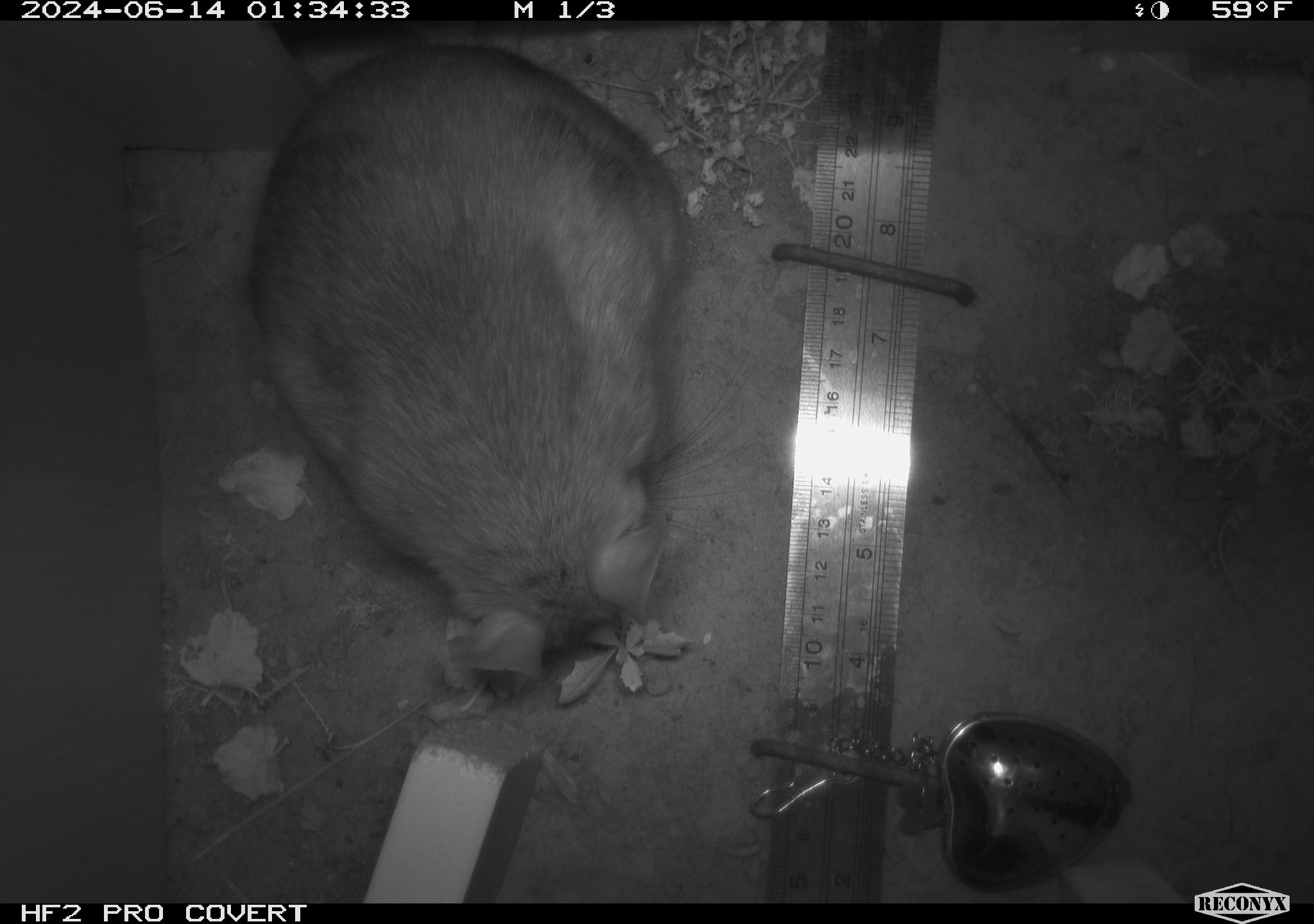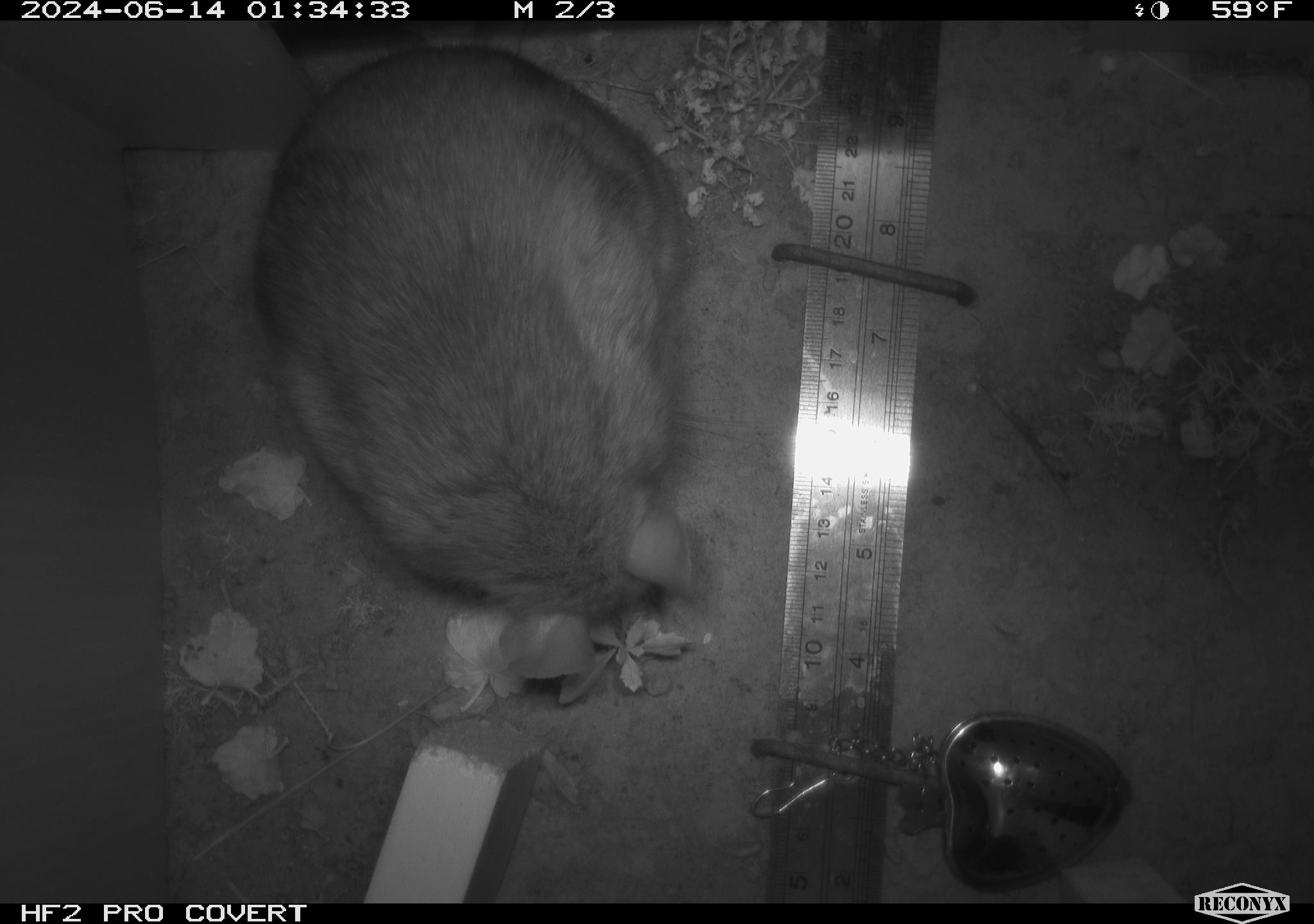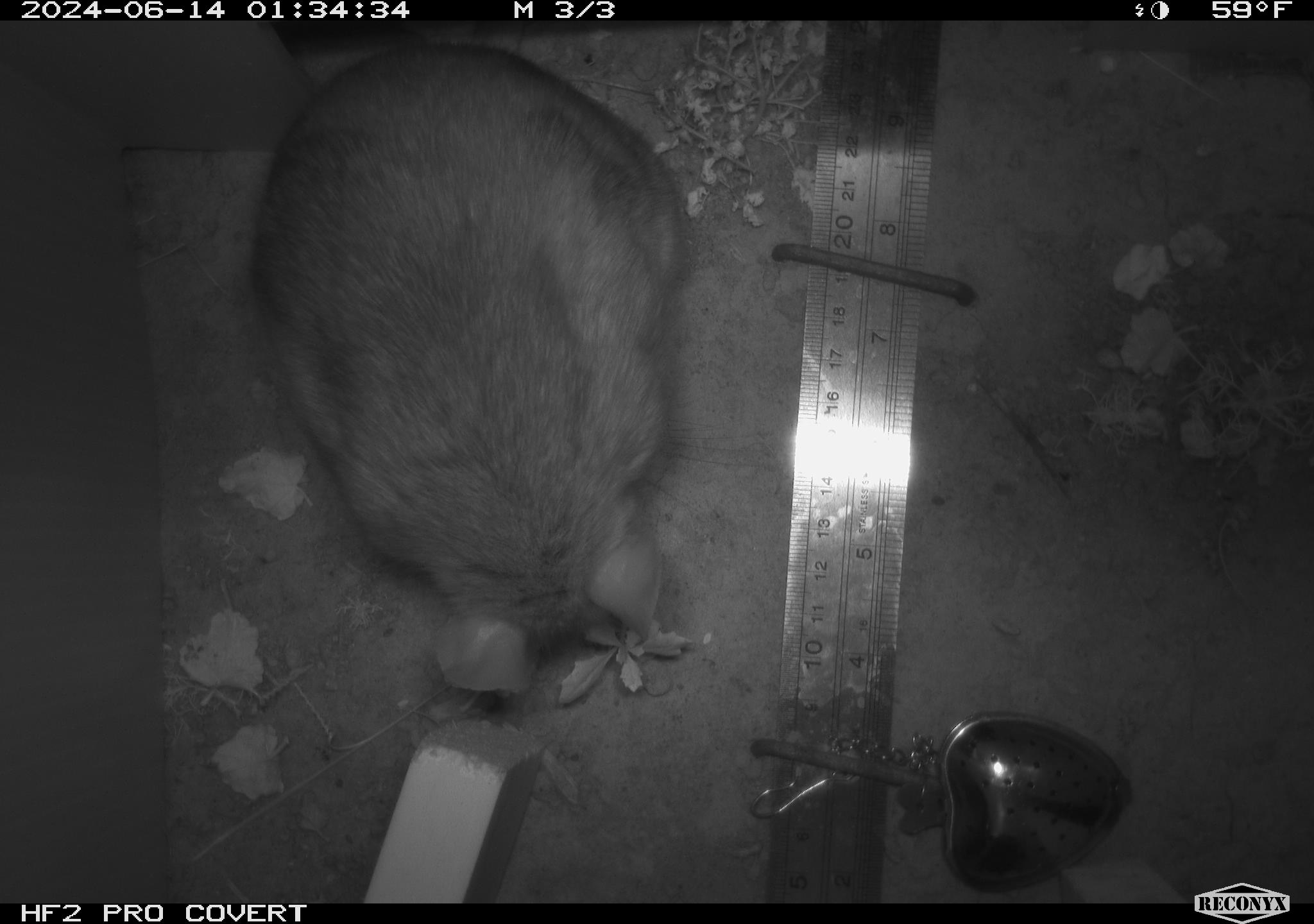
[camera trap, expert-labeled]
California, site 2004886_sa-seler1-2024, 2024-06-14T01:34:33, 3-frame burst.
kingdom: Animalia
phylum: Chordata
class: Mammalia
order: Rodentia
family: Cricetidae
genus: Neotoma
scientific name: Neotoma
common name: pack rat or woodrat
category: neotoma species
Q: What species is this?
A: Neotoma species (pack rat or woodrat) (Neotoma).